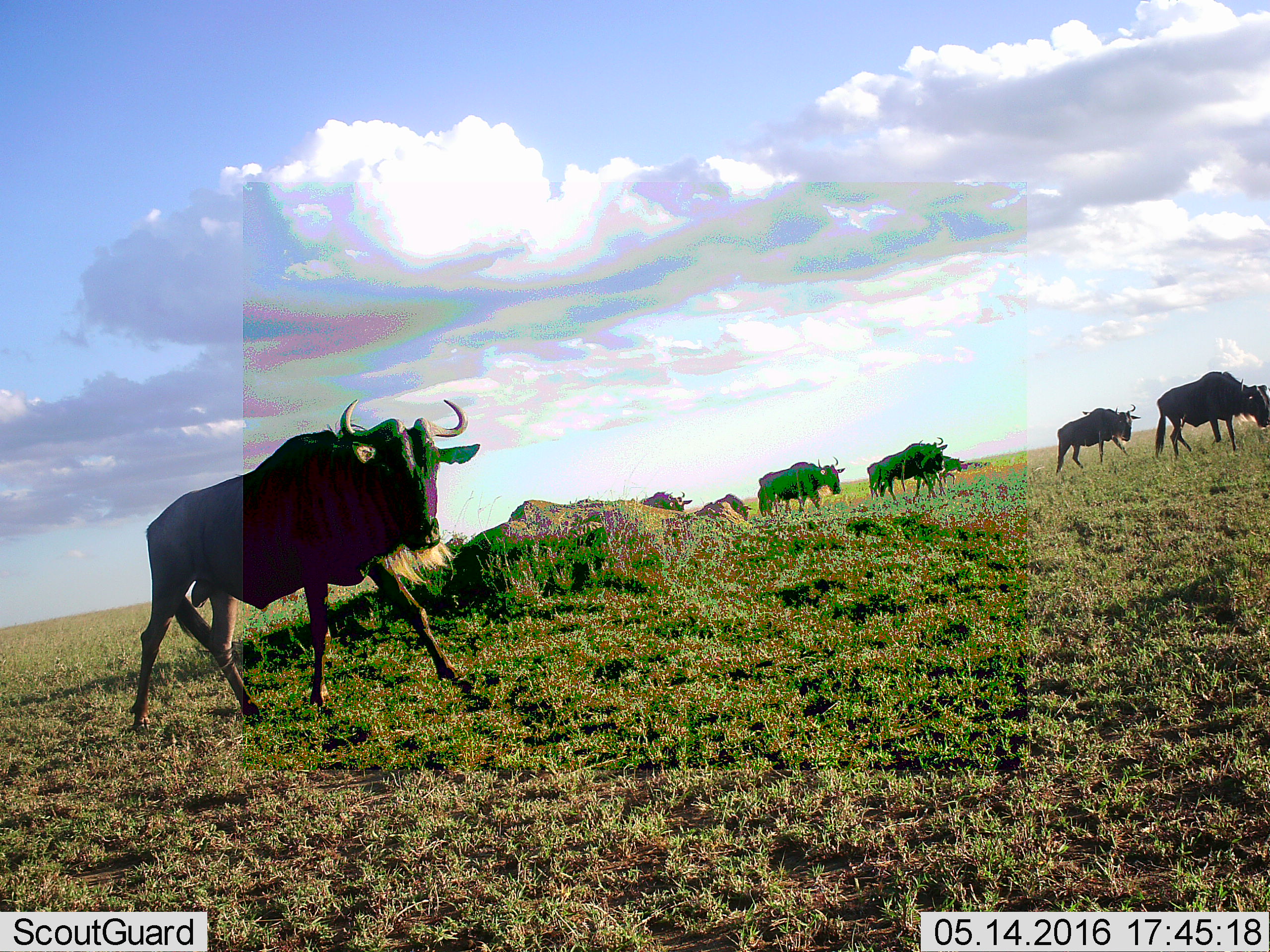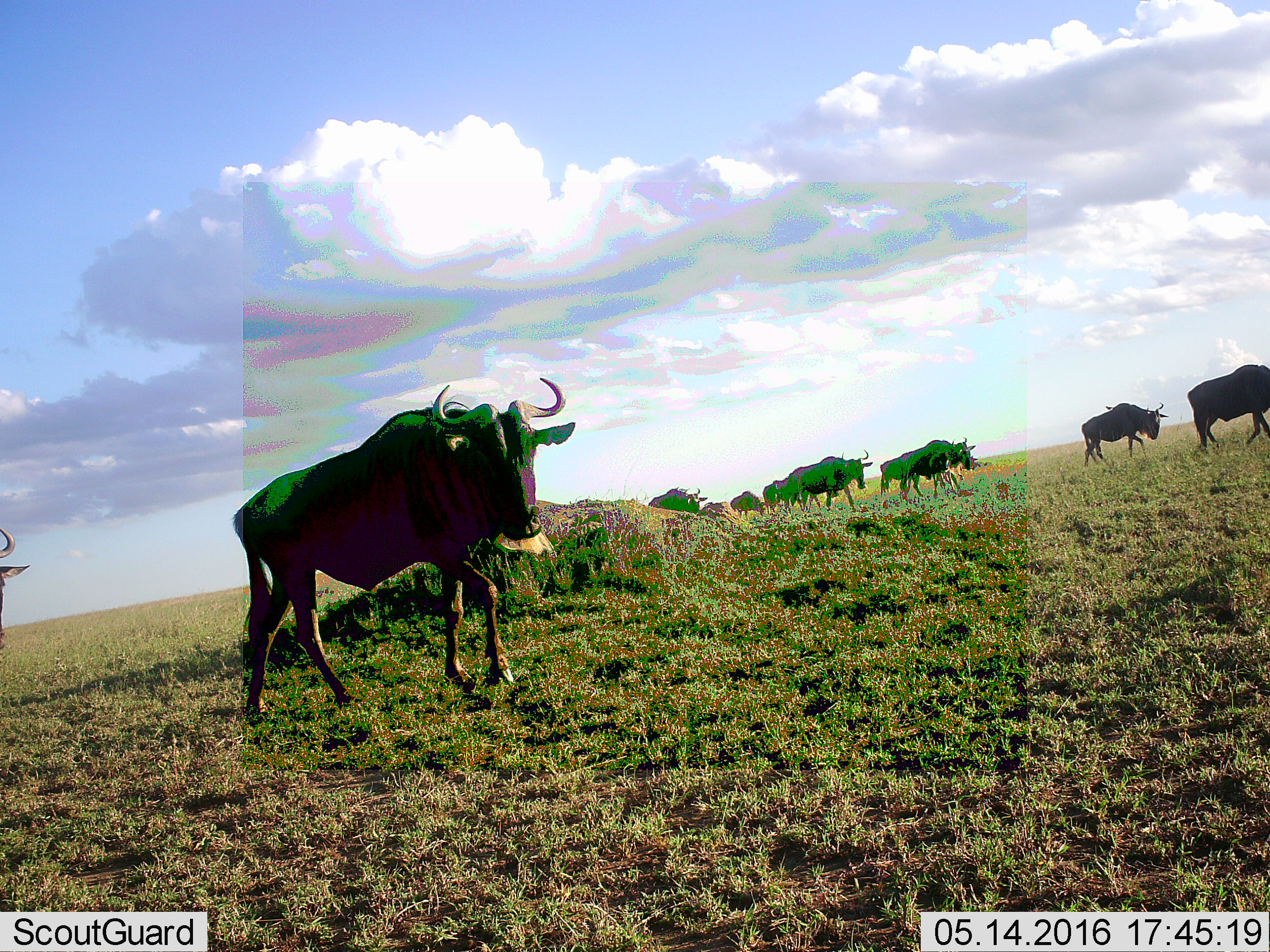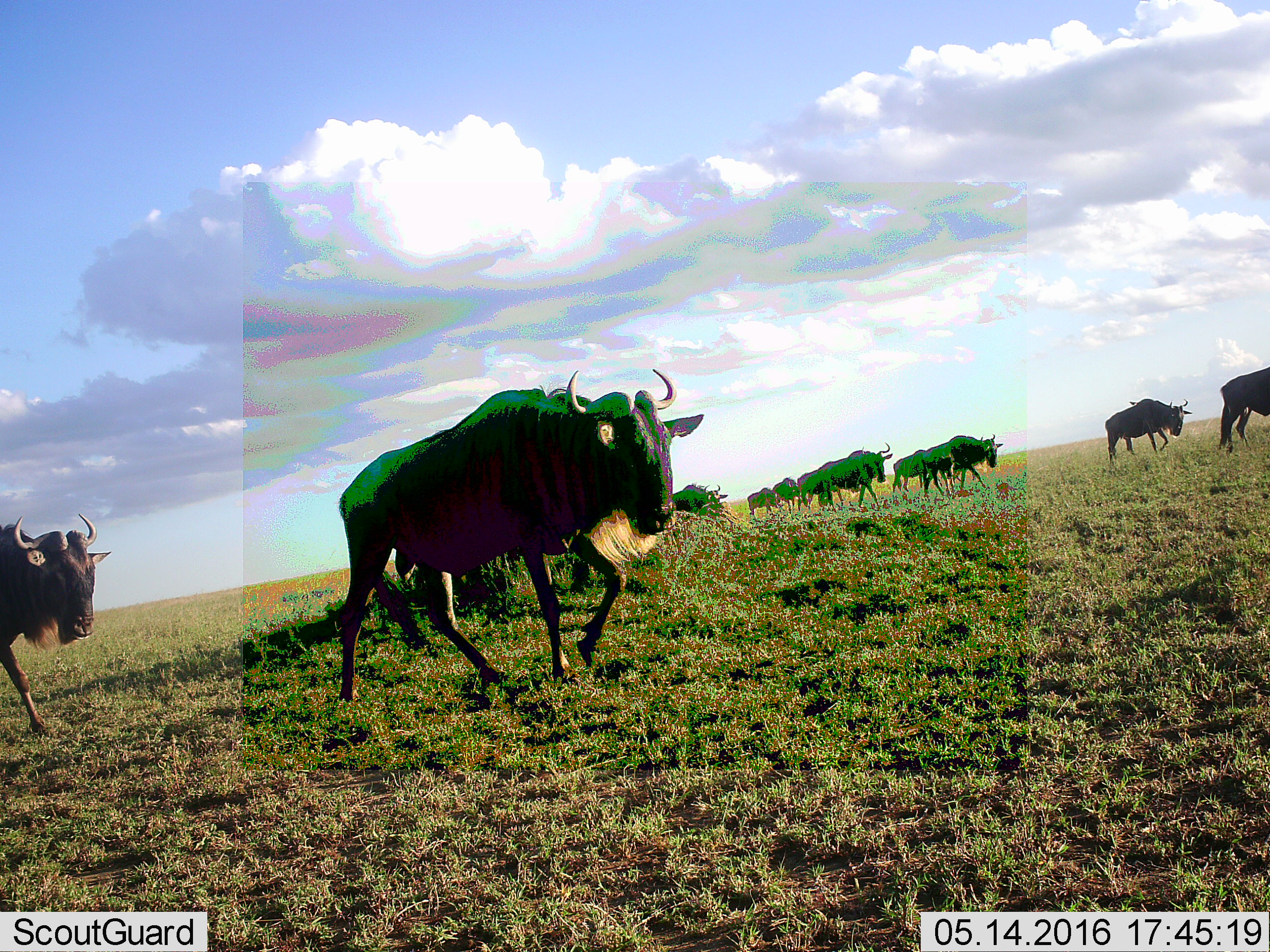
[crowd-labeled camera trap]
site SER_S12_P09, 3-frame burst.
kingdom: Animalia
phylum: Chordata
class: Mammalia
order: Artiodactyla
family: Bovidae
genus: Connochaetes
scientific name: Connochaetes taurinus taurinus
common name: blue wildebeest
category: wildebeestblue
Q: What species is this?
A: Wildebeestblue (blue wildebeest) (Connochaetes taurinus taurinus).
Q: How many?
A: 7.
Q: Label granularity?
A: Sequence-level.